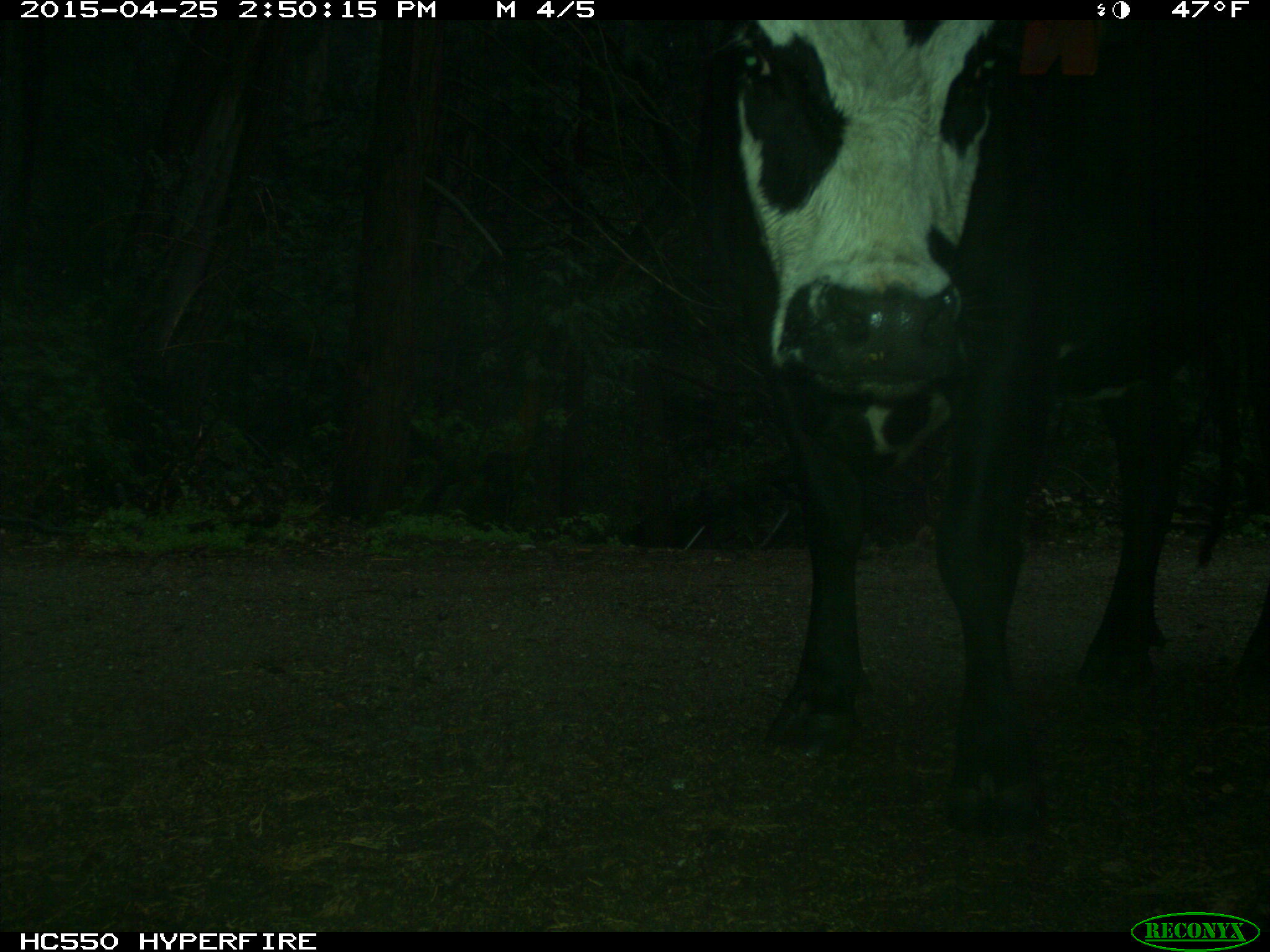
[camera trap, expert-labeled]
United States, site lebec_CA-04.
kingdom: Animalia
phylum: Chordata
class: Mammalia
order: Artiodactyla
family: Bovidae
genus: Bos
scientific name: Bos taurus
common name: domestic cow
Bos taurus (domestic cow).